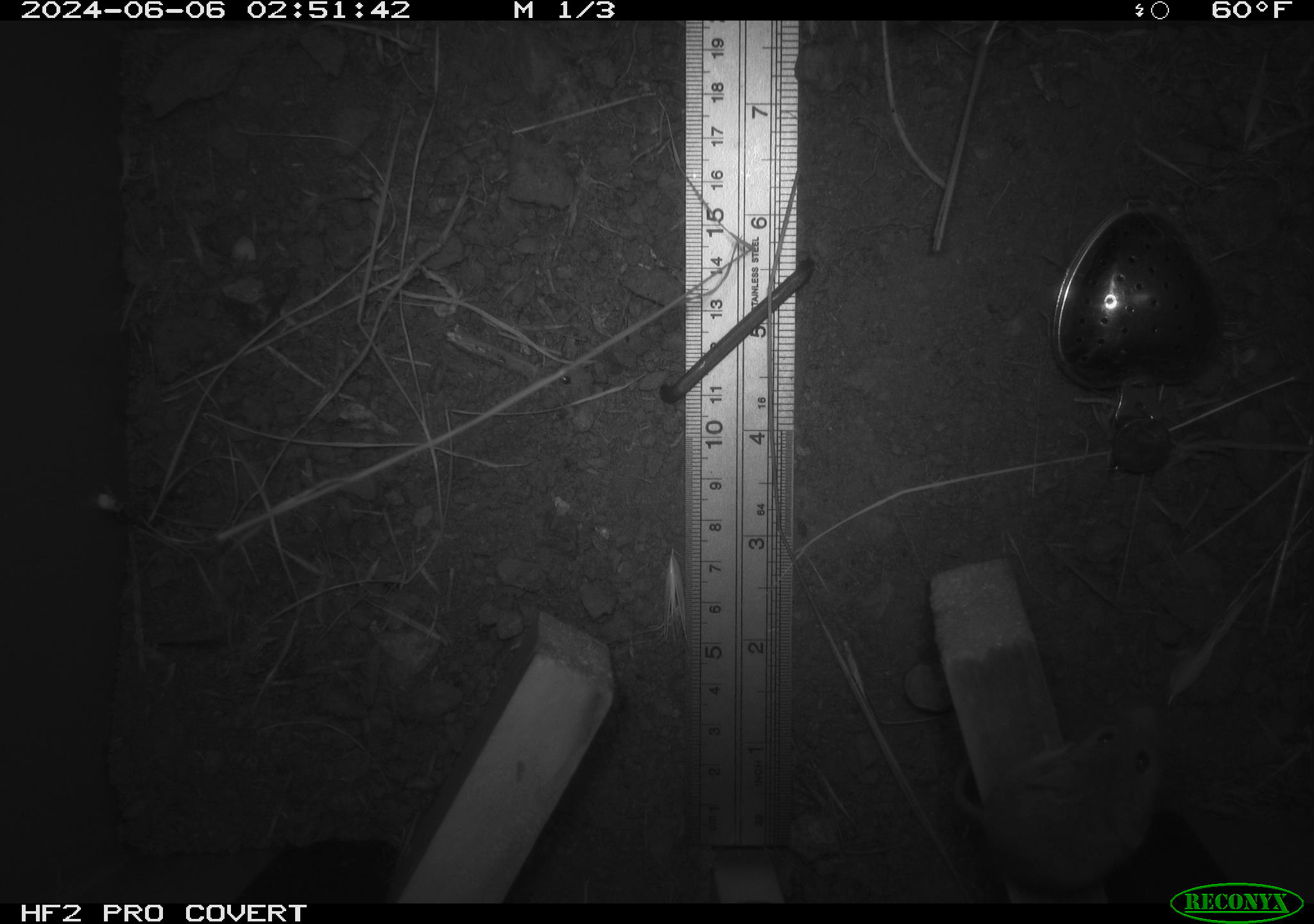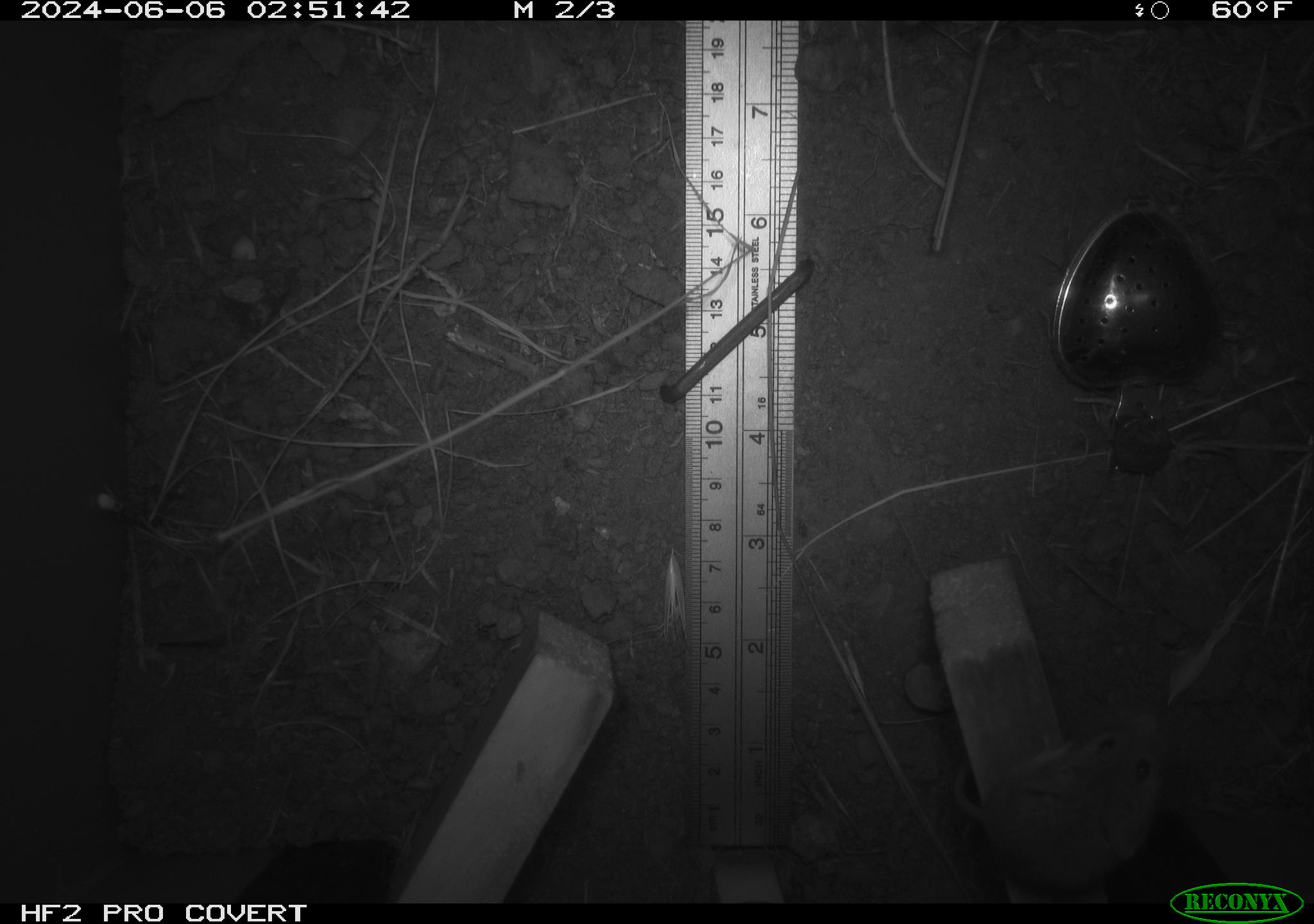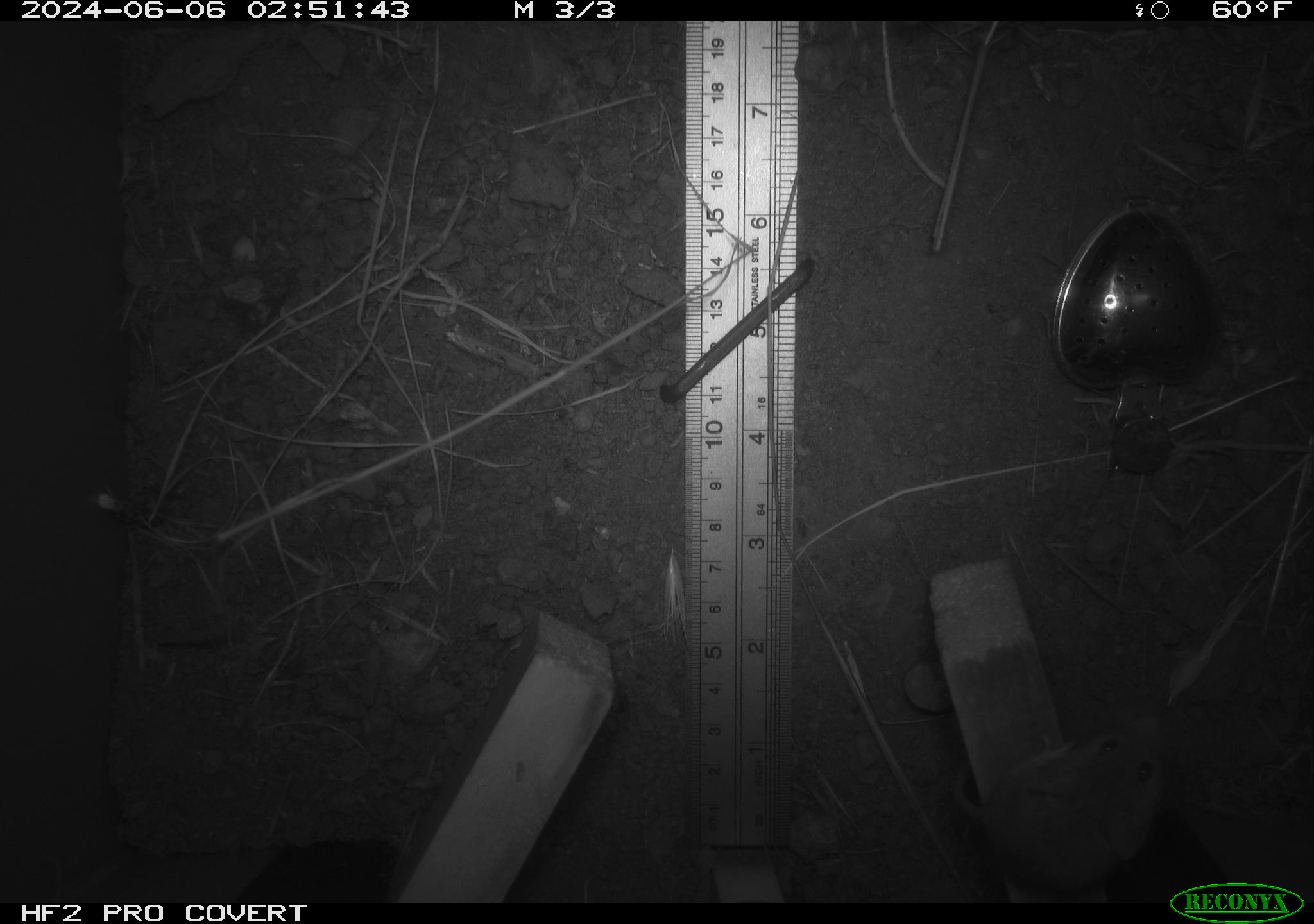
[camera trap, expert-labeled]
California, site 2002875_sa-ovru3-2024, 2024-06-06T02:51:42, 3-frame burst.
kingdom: Animalia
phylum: Chordata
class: Mammalia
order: Rodentia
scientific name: Rodentia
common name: mouse species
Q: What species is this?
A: Mouse species (Rodentia).